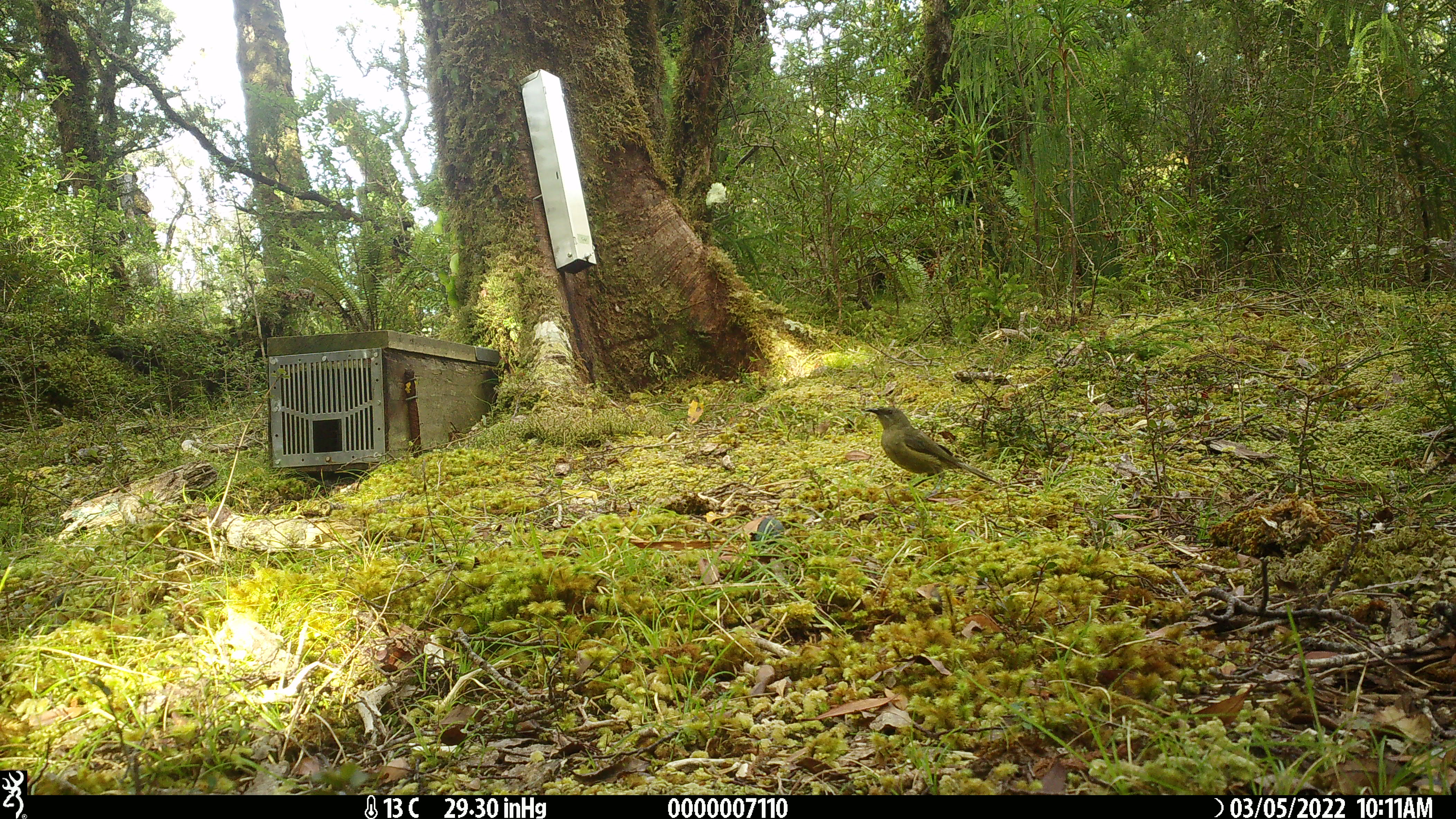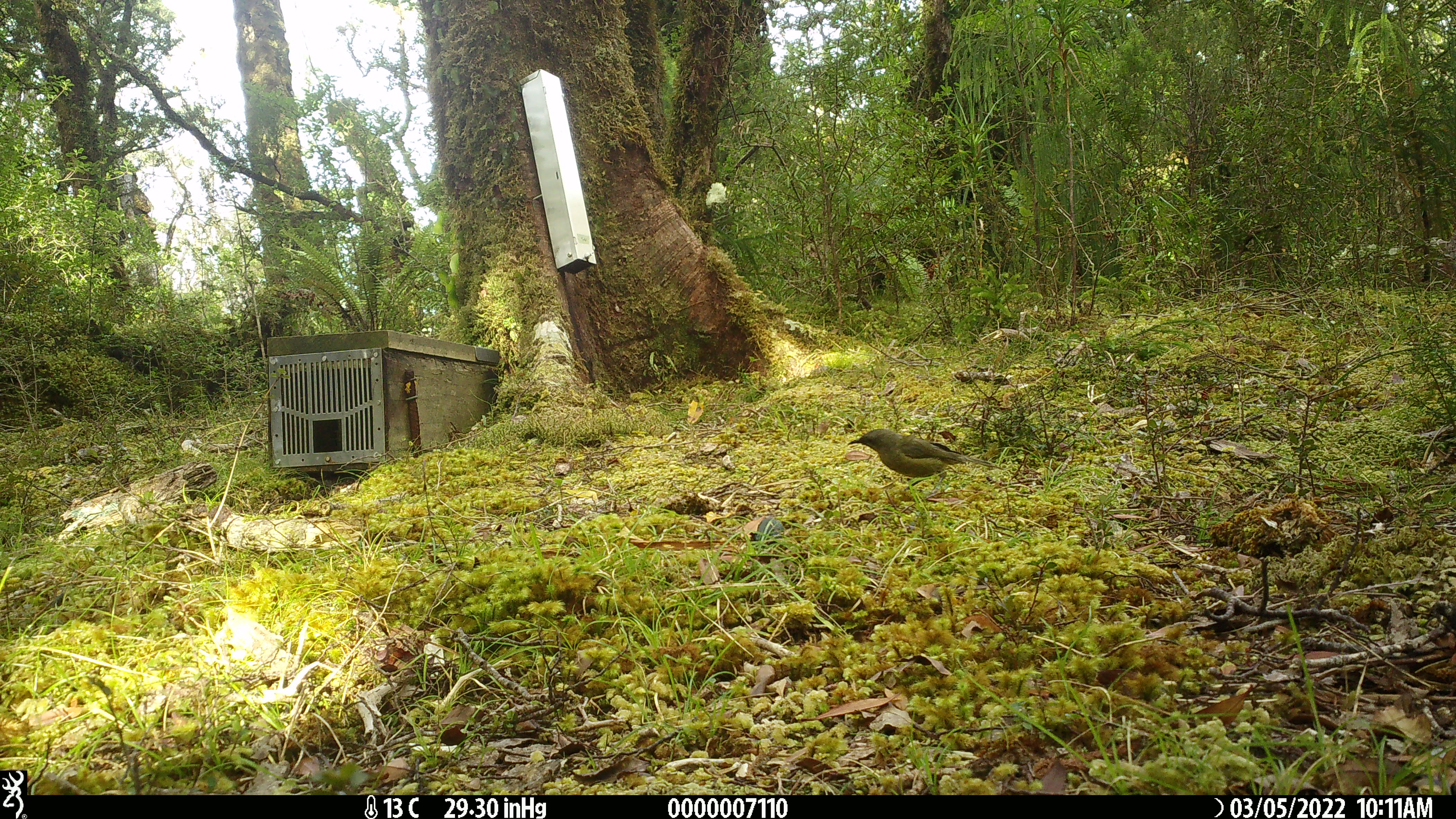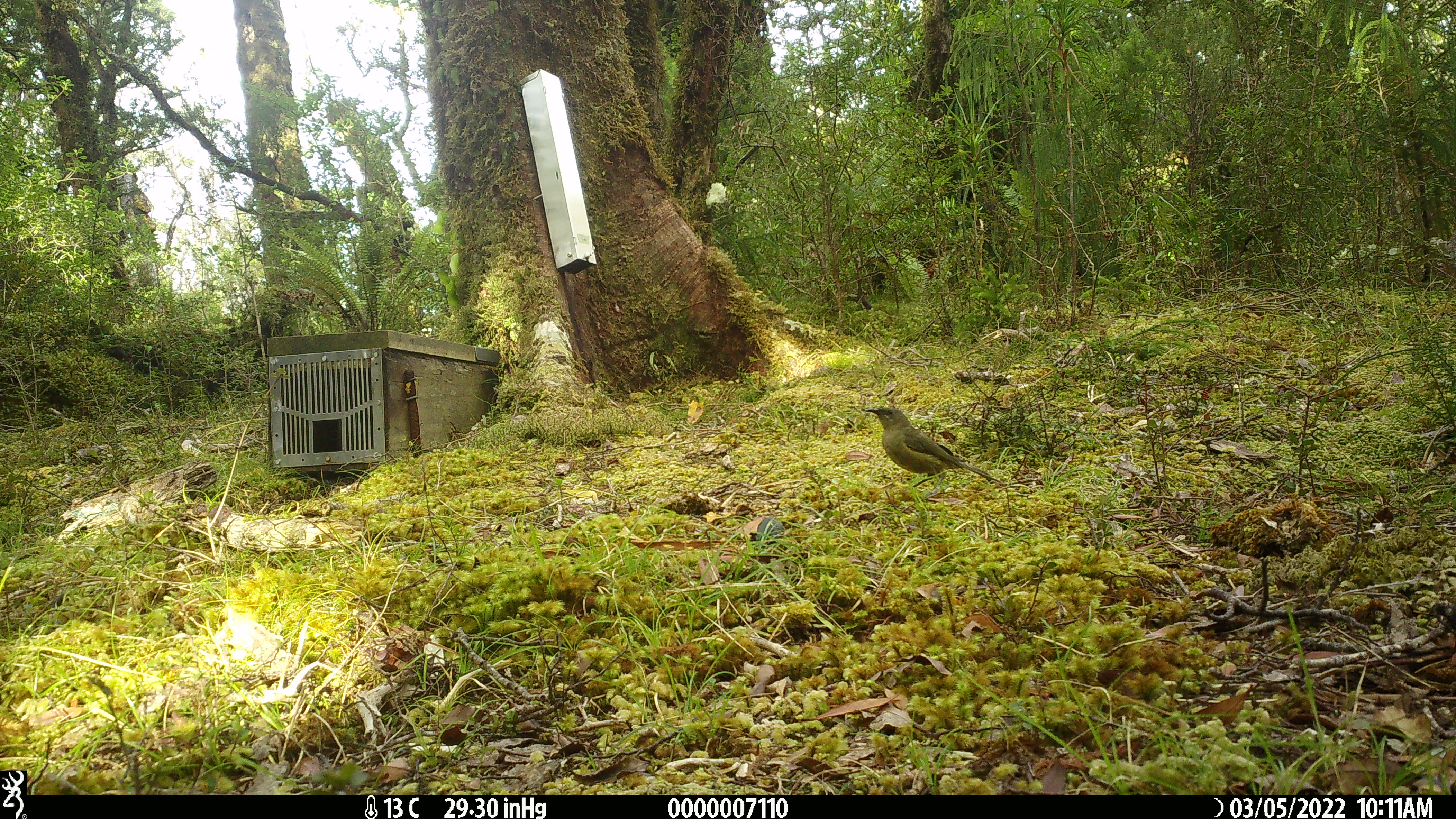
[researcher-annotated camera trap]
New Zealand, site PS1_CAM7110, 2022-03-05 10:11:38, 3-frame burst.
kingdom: Animalia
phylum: Chordata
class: Aves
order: Passeriformes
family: Meliphagidae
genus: Anthornis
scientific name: Anthornis melanura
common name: new zealand bellbird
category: bellbird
Bellbird (new zealand bellbird) (Anthornis melanura).